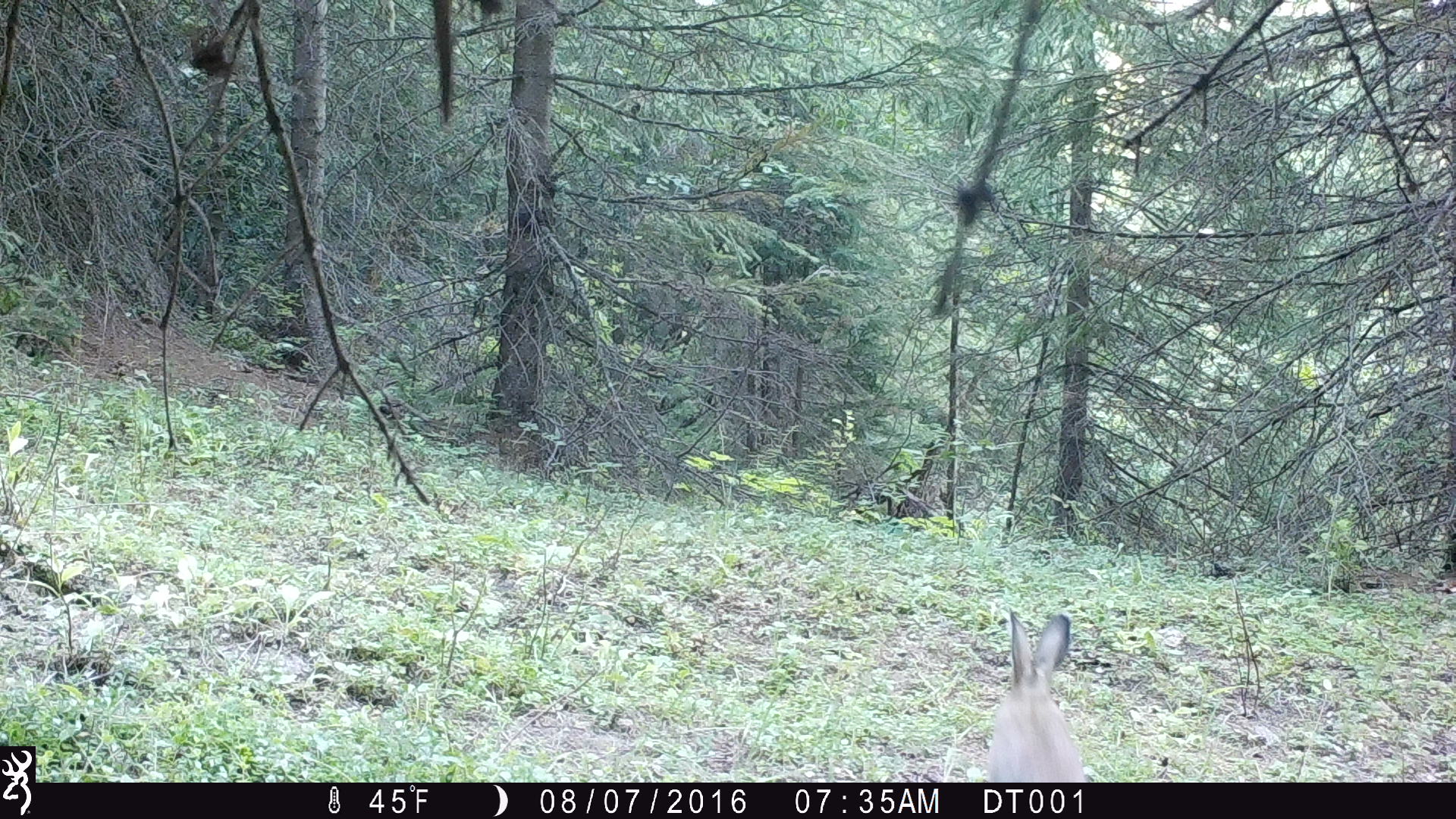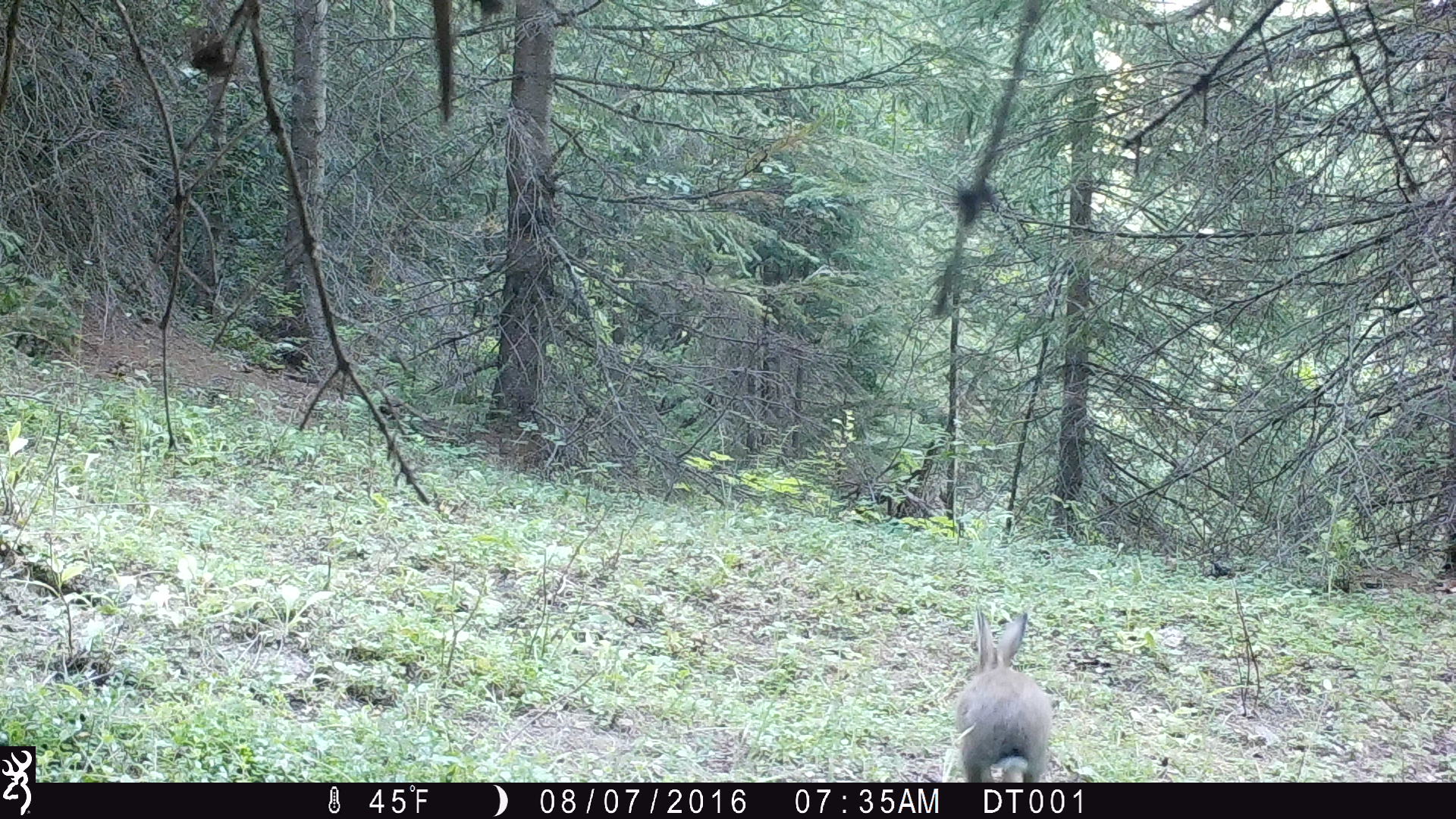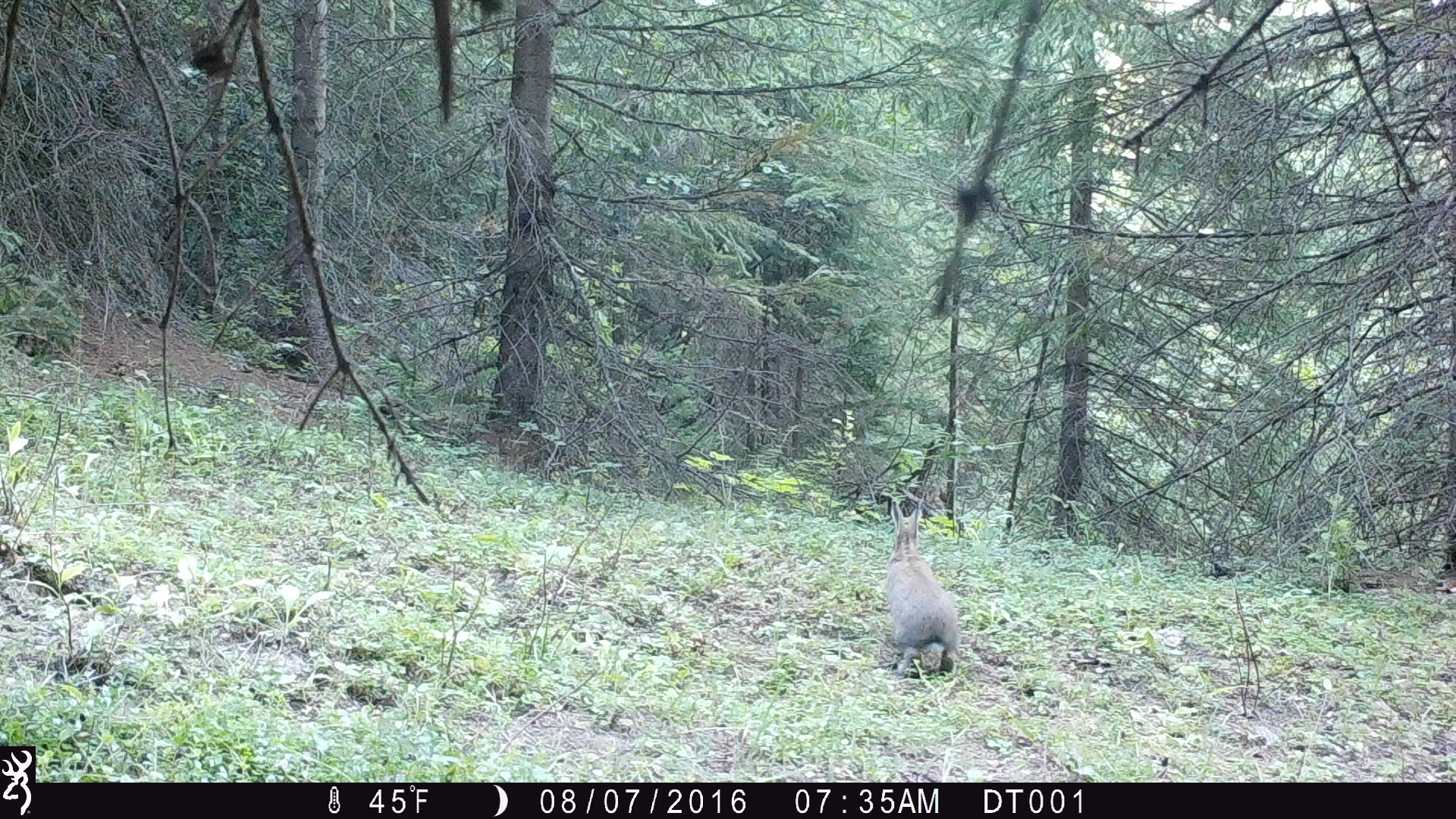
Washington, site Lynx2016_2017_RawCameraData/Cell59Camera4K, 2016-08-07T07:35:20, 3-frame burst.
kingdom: Animalia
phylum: Chordata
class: Mammalia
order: Lagomorpha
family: Leporidae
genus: Lepus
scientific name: Lepus americanus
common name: snowshoe hare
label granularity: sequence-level